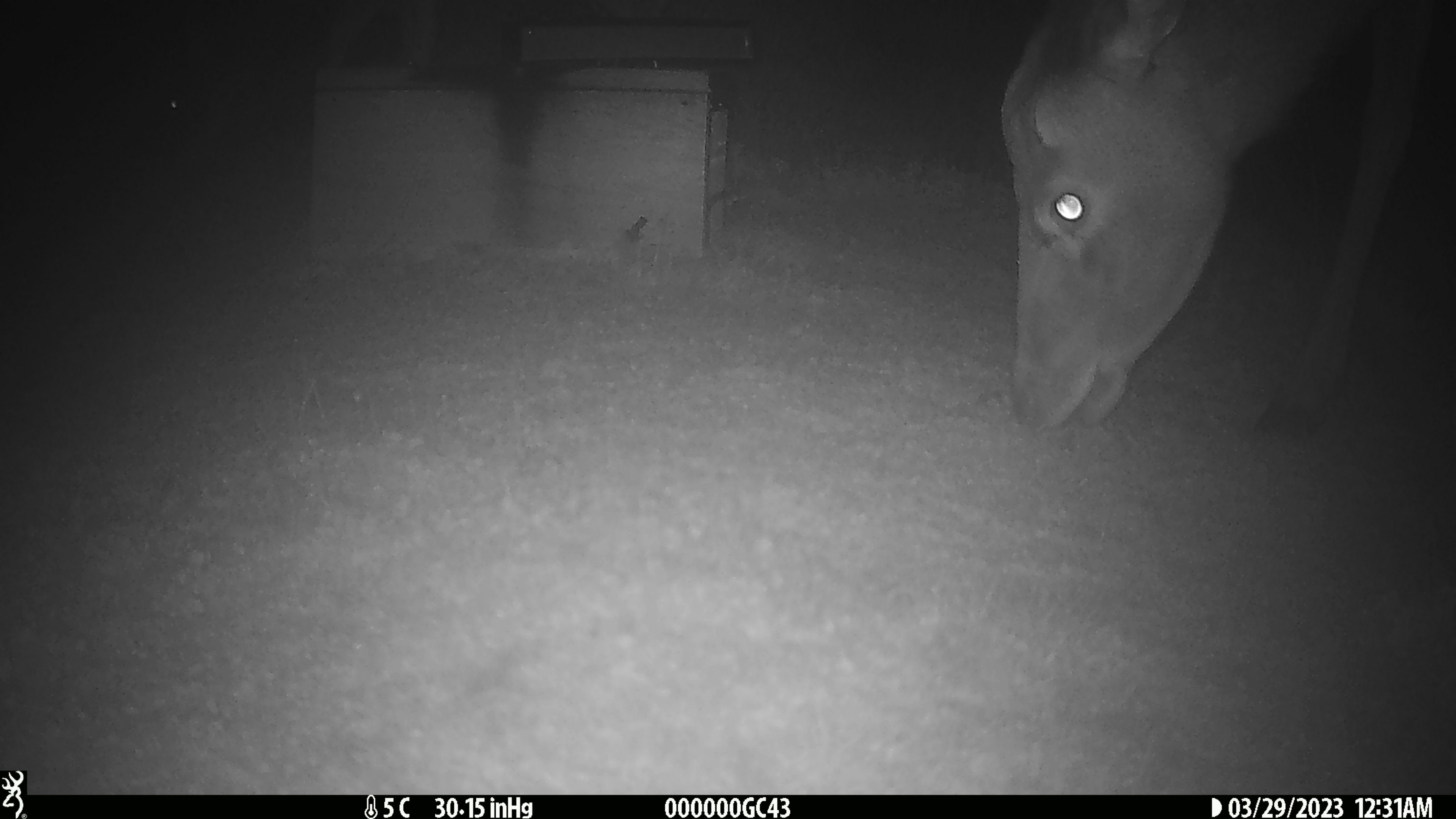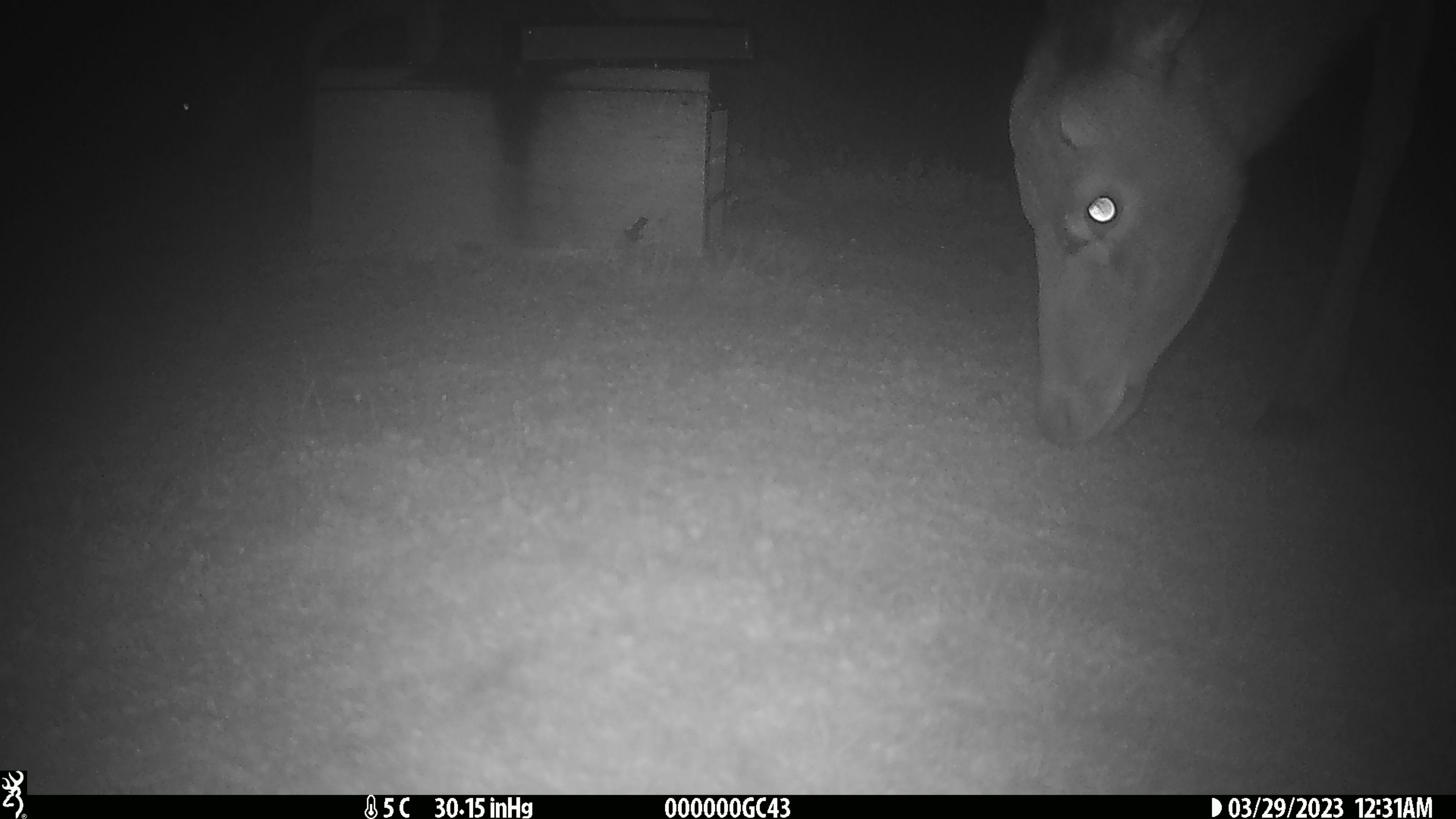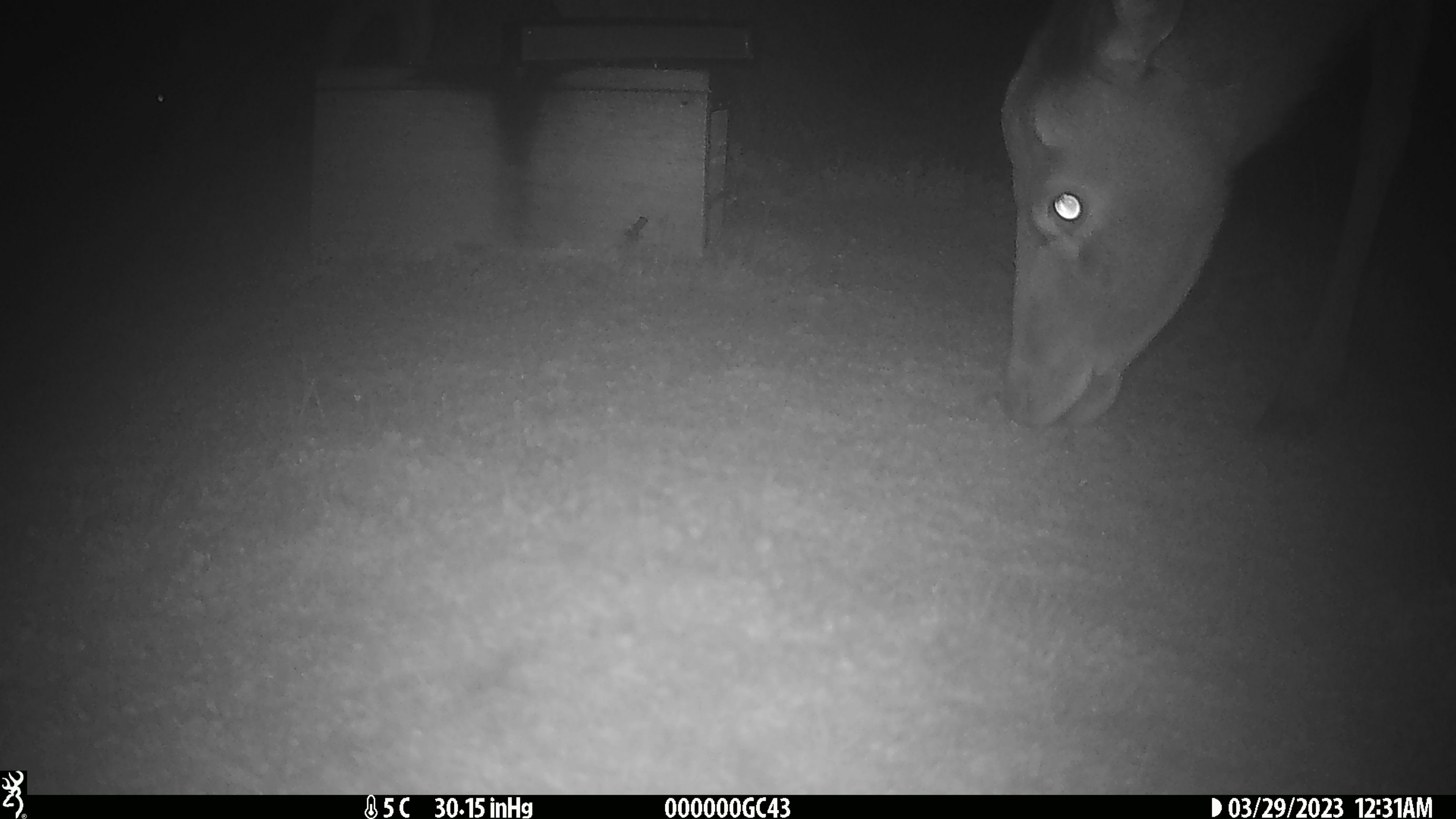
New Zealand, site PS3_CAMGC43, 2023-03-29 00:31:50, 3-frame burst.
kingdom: Animalia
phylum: Chordata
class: Mammalia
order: Artiodactyla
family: Cervidae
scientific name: Cervidae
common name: deer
Deer (Cervidae).